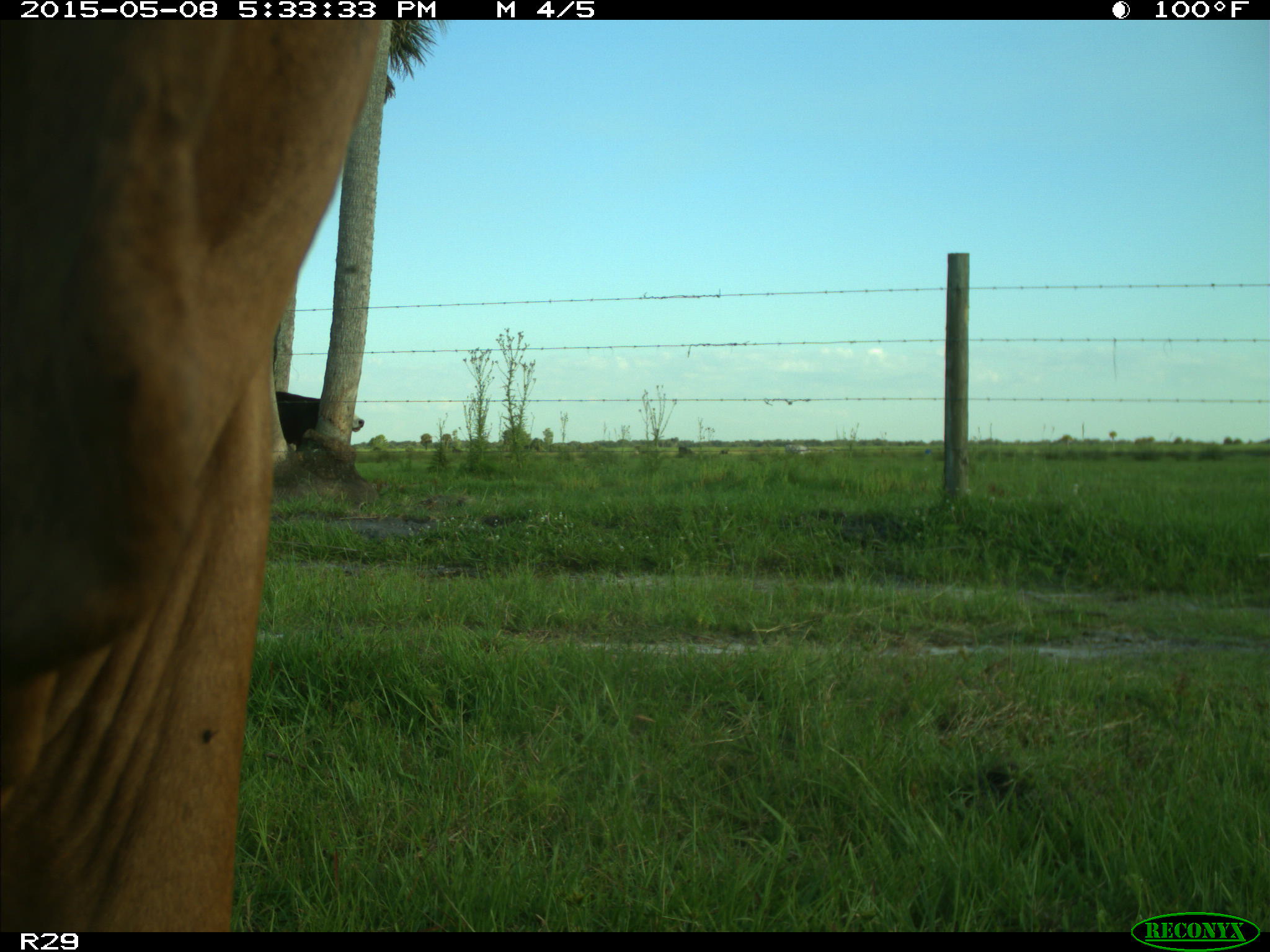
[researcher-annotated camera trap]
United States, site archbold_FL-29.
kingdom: Animalia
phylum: Chordata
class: Mammalia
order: Artiodactyla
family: Bovidae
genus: Bos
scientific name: Bos taurus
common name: domestic cow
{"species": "Bos taurus (domestic cow)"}